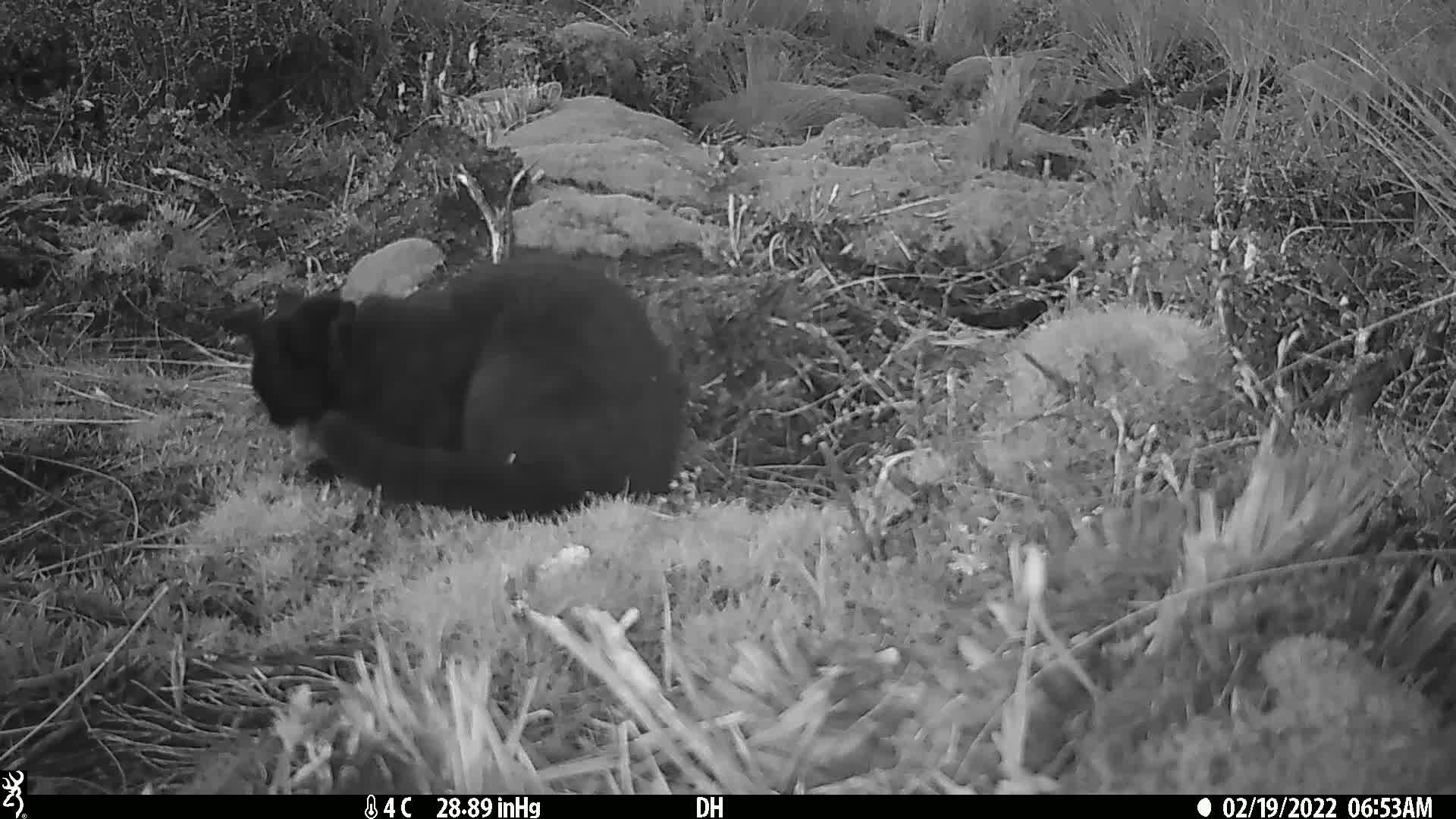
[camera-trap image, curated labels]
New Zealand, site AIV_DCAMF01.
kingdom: Animalia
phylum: Chordata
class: Mammalia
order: Carnivora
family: Felidae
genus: Felis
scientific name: Felis catus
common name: domestic cat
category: cat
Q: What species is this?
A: Cat (domestic cat) (Felis catus).